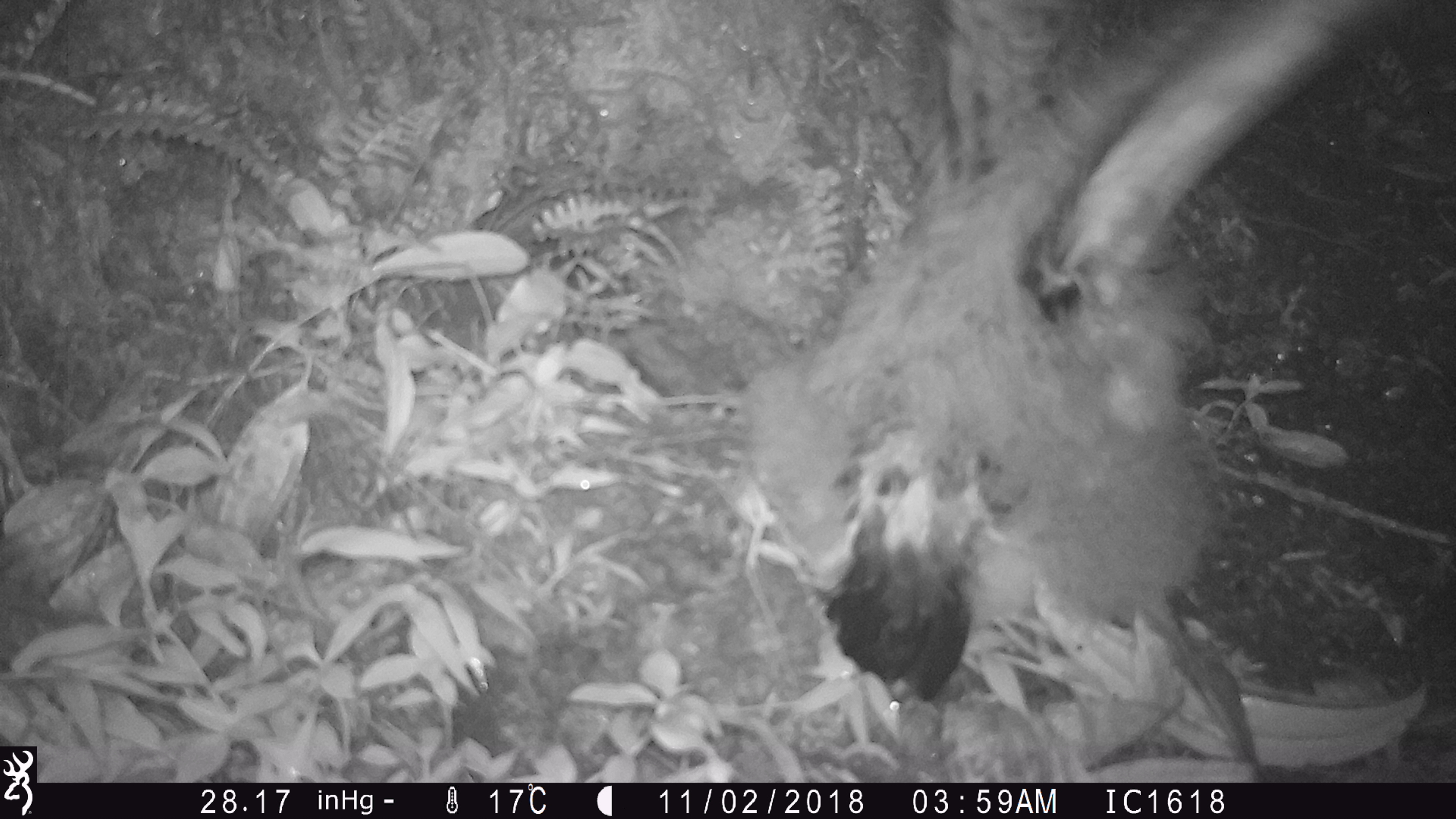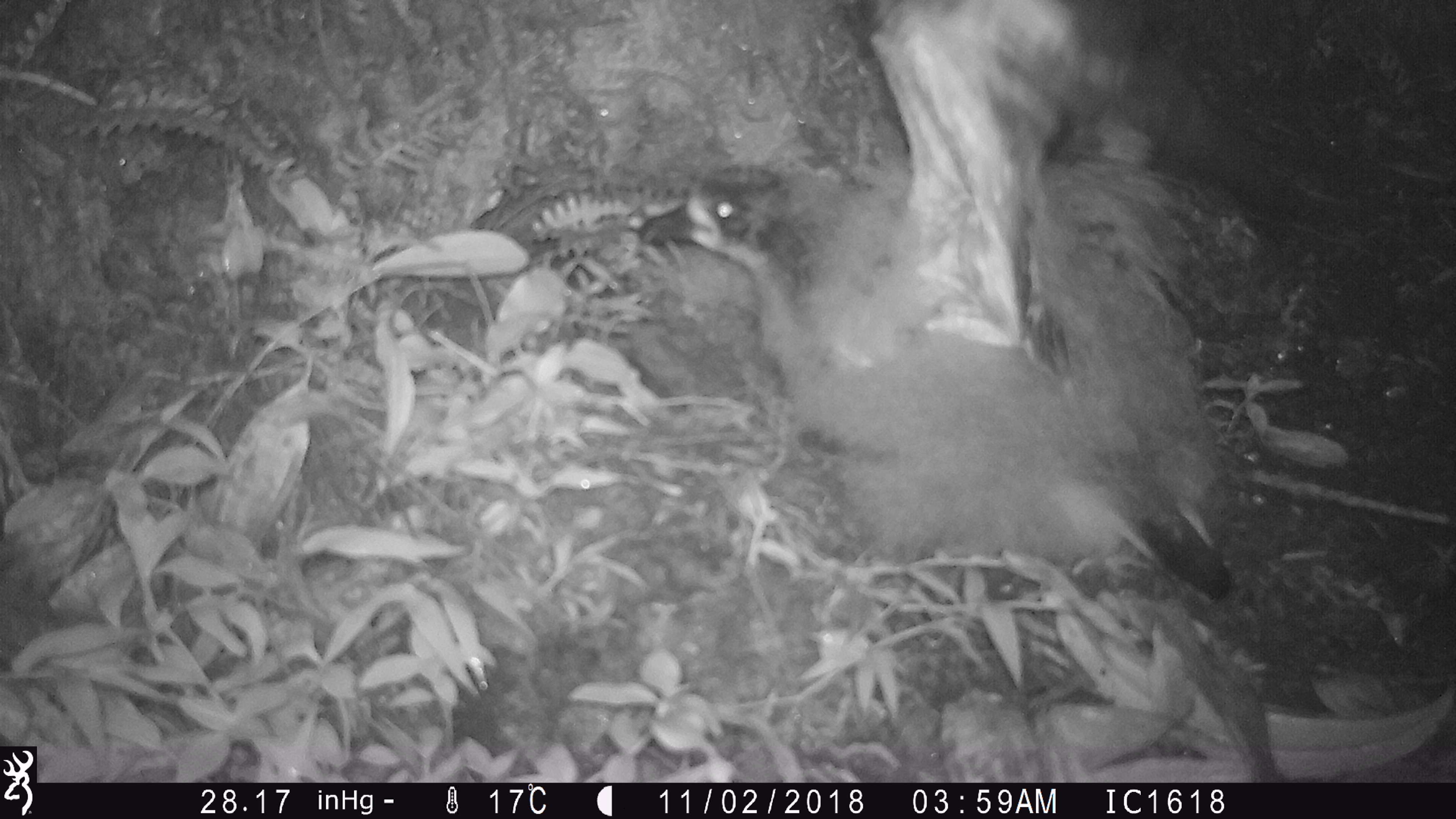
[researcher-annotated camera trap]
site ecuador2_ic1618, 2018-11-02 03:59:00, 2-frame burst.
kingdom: Animalia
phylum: Chordata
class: Aves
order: Procellariiformes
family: Procellariidae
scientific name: Procellariidae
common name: petrel chick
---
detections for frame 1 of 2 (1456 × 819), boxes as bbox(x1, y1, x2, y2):
petrel chick: bbox(739, 0, 1357, 715)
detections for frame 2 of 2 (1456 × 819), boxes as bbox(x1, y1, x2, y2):
petrel chick: bbox(608, 0, 1253, 623)